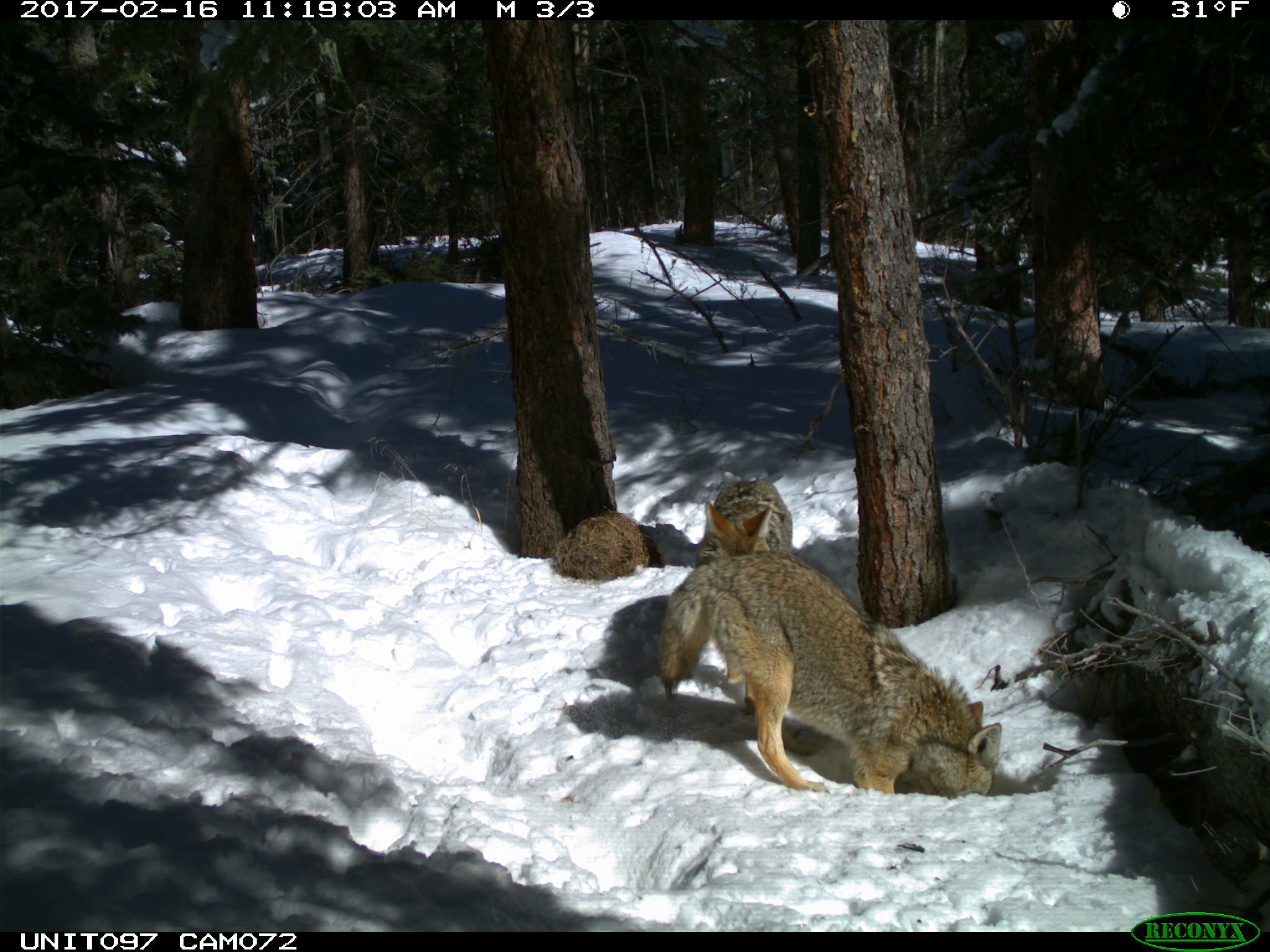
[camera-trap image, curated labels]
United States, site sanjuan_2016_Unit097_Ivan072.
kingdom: Animalia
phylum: Chordata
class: Mammalia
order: Carnivora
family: Canidae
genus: Canis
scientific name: Canis latrans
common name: coyote